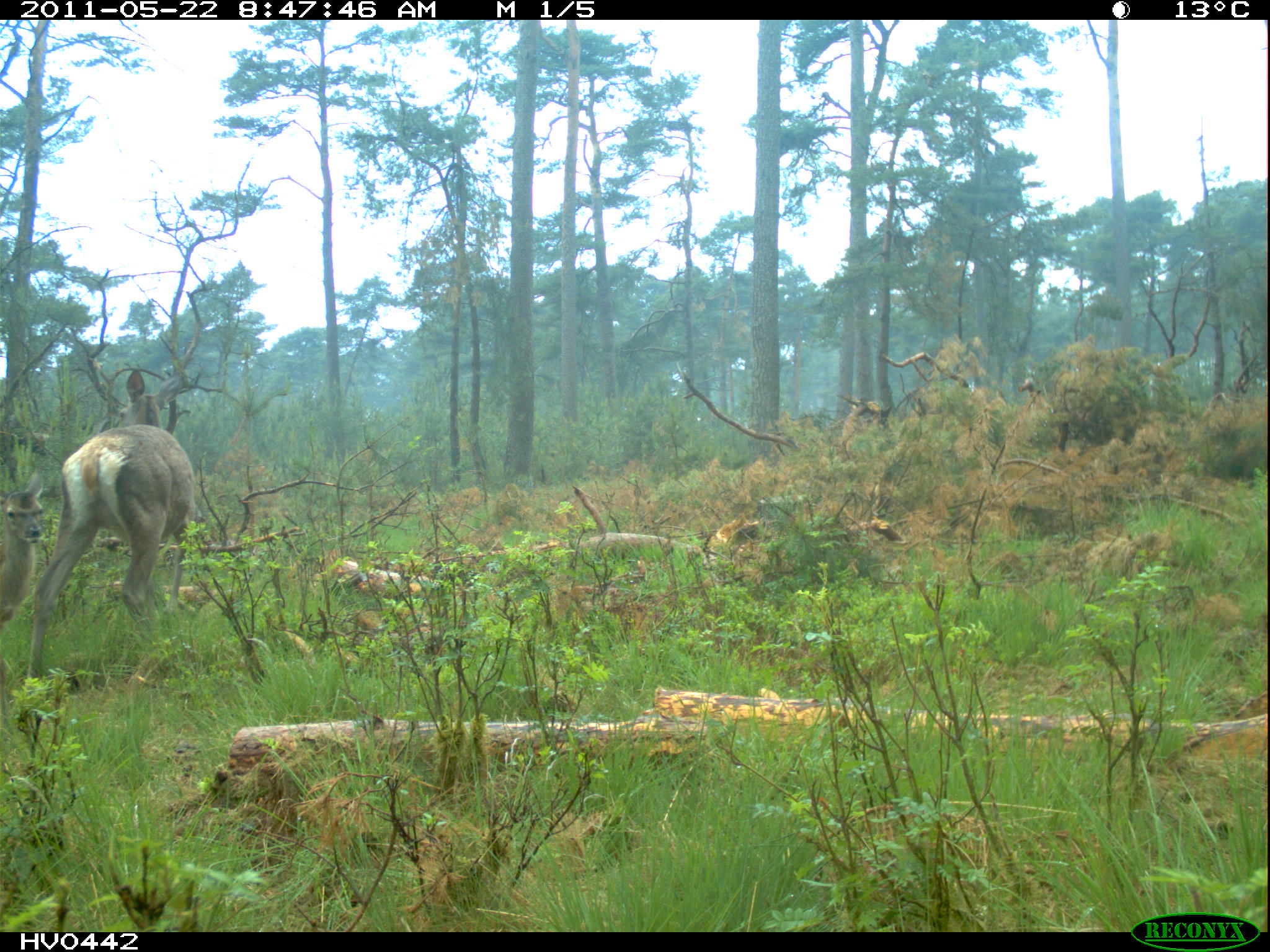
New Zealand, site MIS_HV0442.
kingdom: Animalia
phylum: Chordata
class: Mammalia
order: Artiodactyla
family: Cervidae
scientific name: Cervidae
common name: deer